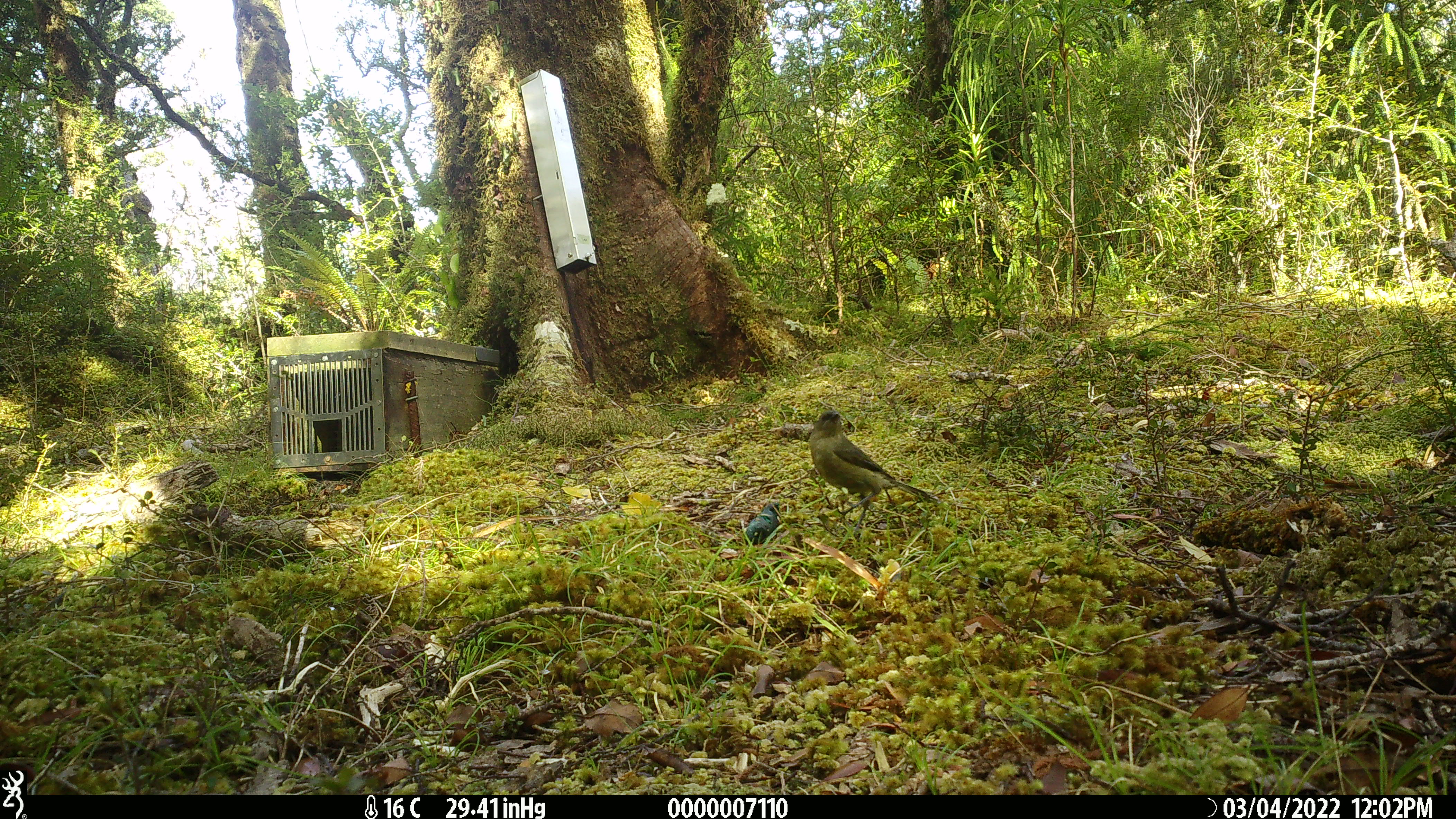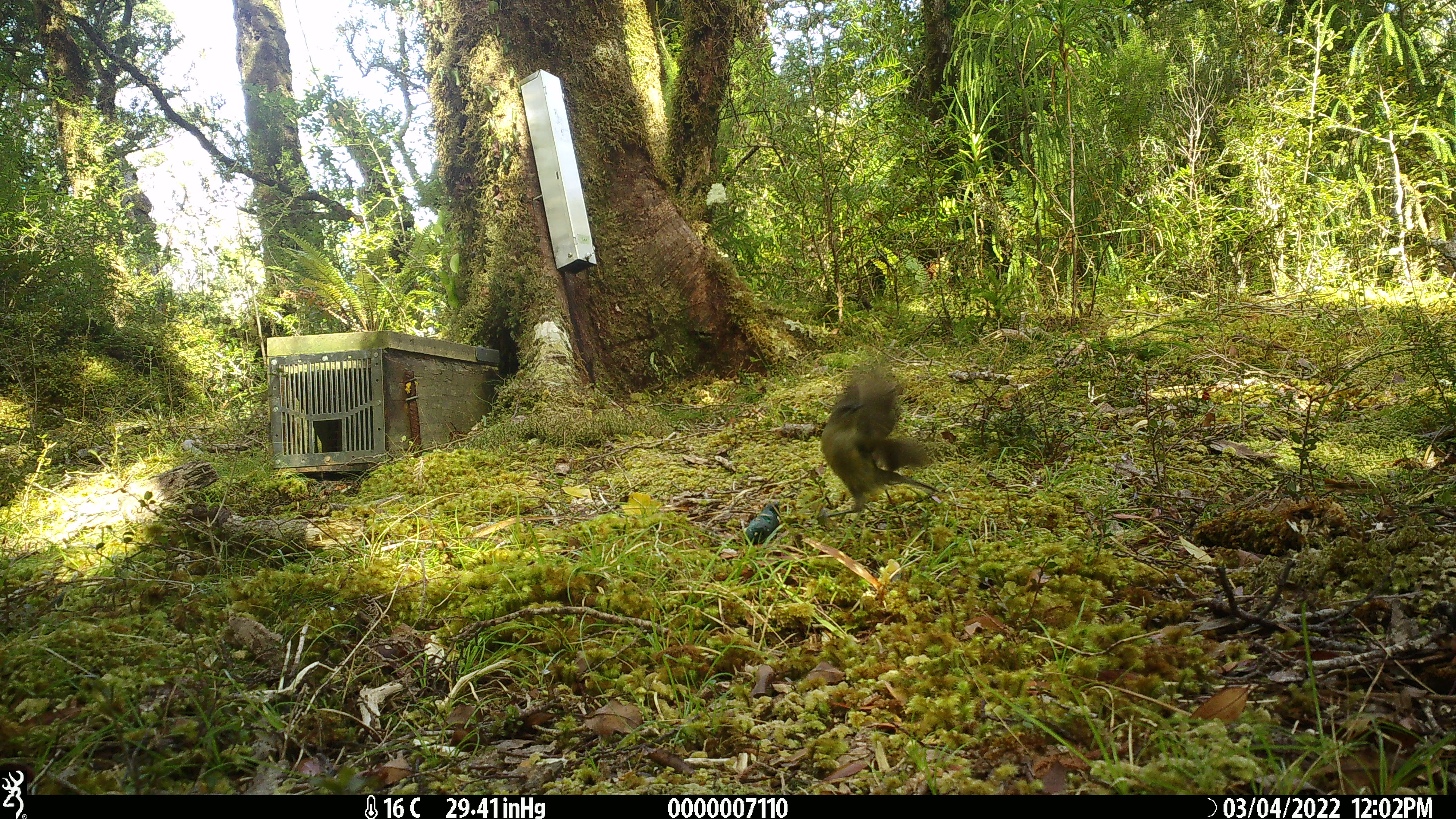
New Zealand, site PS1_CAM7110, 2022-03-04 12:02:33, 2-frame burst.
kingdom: Animalia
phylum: Chordata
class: Aves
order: Passeriformes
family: Meliphagidae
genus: Anthornis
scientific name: Anthornis melanura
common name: new zealand bellbird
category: bellbird